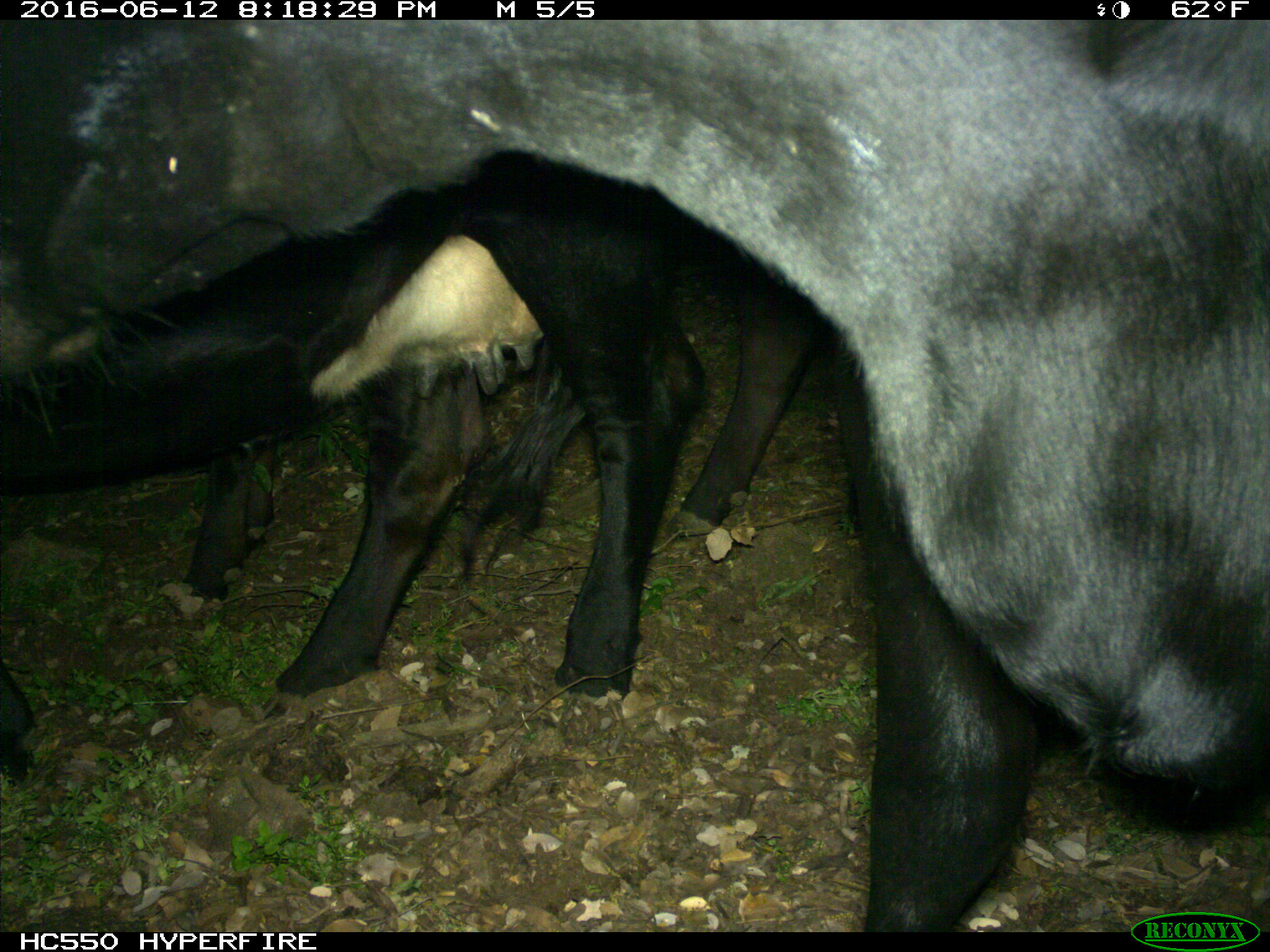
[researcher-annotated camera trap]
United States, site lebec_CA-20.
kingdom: Animalia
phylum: Chordata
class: Mammalia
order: Artiodactyla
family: Bovidae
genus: Bos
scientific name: Bos taurus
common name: domestic cow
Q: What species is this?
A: Bos taurus (domestic cow).